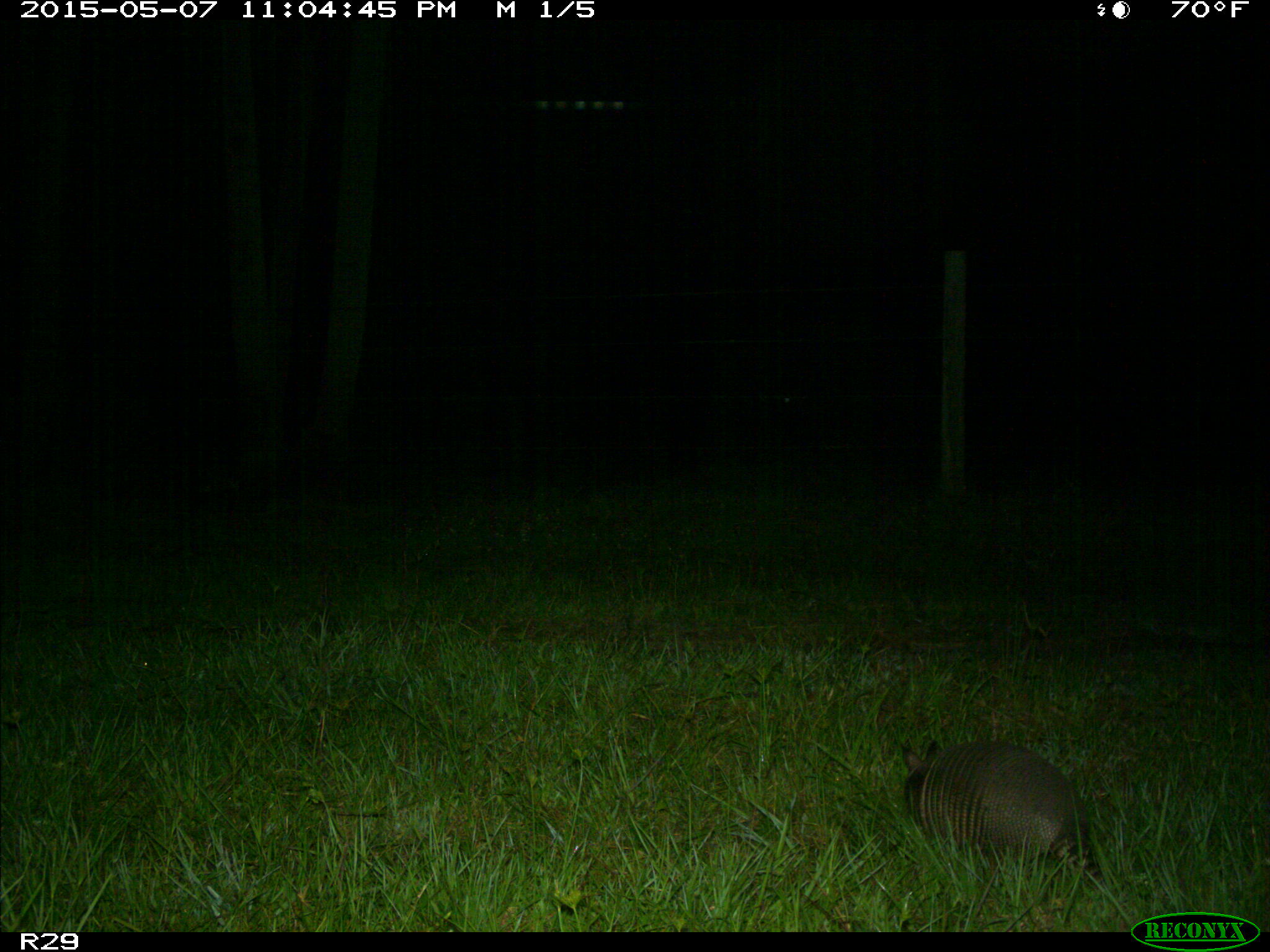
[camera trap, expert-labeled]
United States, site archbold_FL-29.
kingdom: Animalia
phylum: Chordata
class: Mammalia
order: Cingulata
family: Dasypodidae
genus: Dasypus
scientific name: Dasypus novemcinctus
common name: nine-banded armadillo